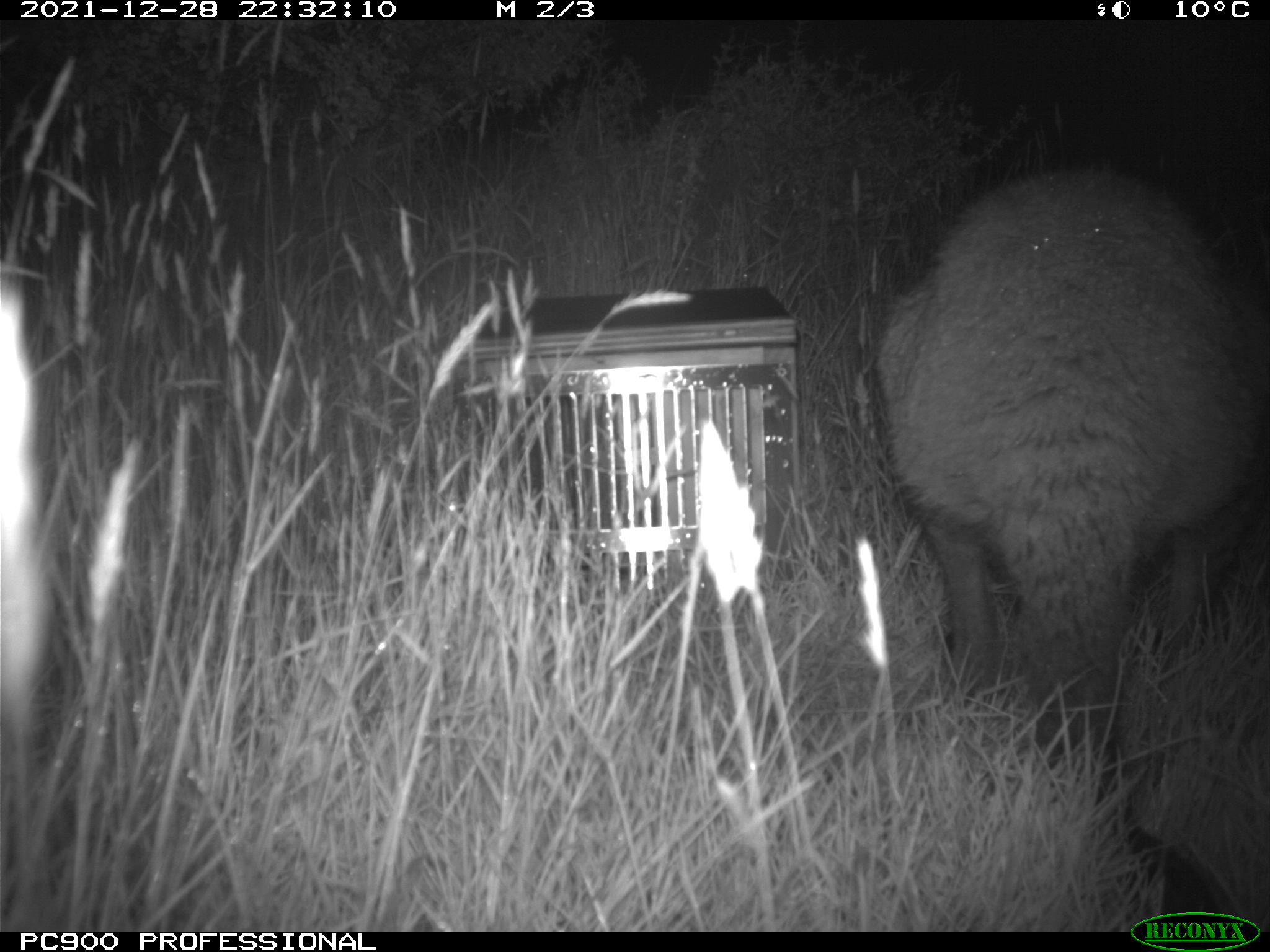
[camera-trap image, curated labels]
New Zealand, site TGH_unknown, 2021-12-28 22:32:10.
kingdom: Animalia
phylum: Chordata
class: Mammalia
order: Diprotodontia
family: Macropodidae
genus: Notamacropus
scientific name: Notamacropus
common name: wallaby